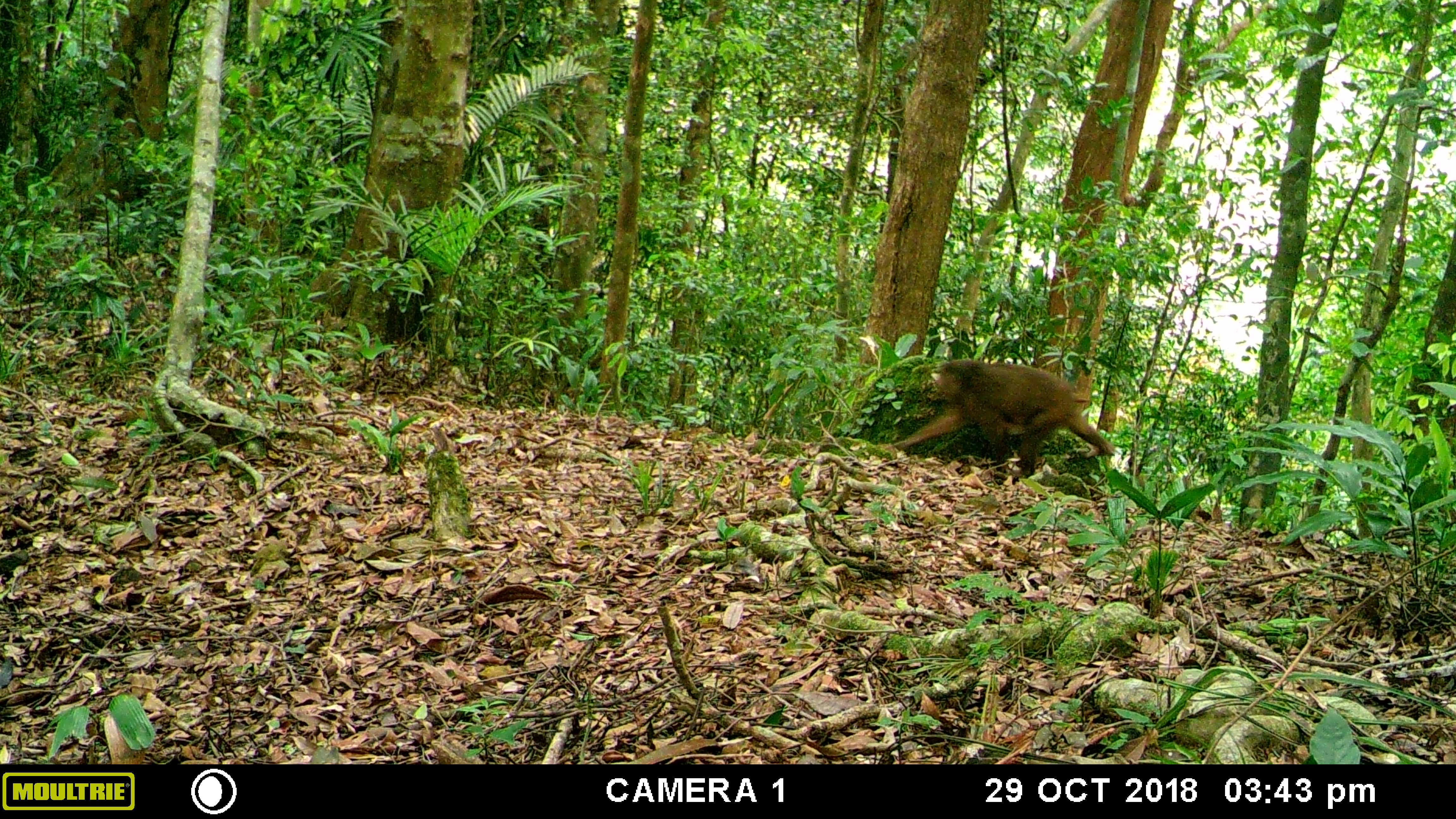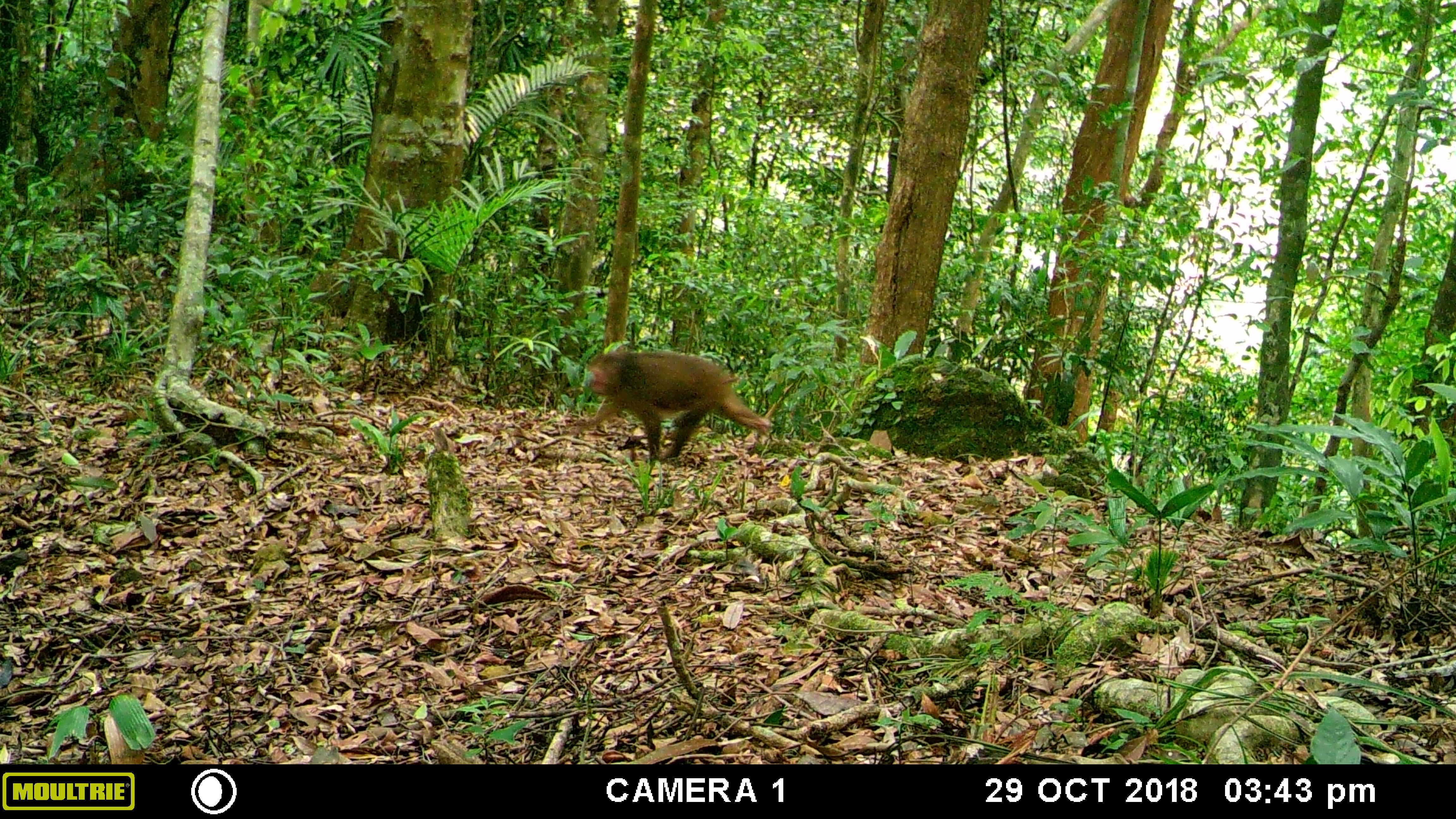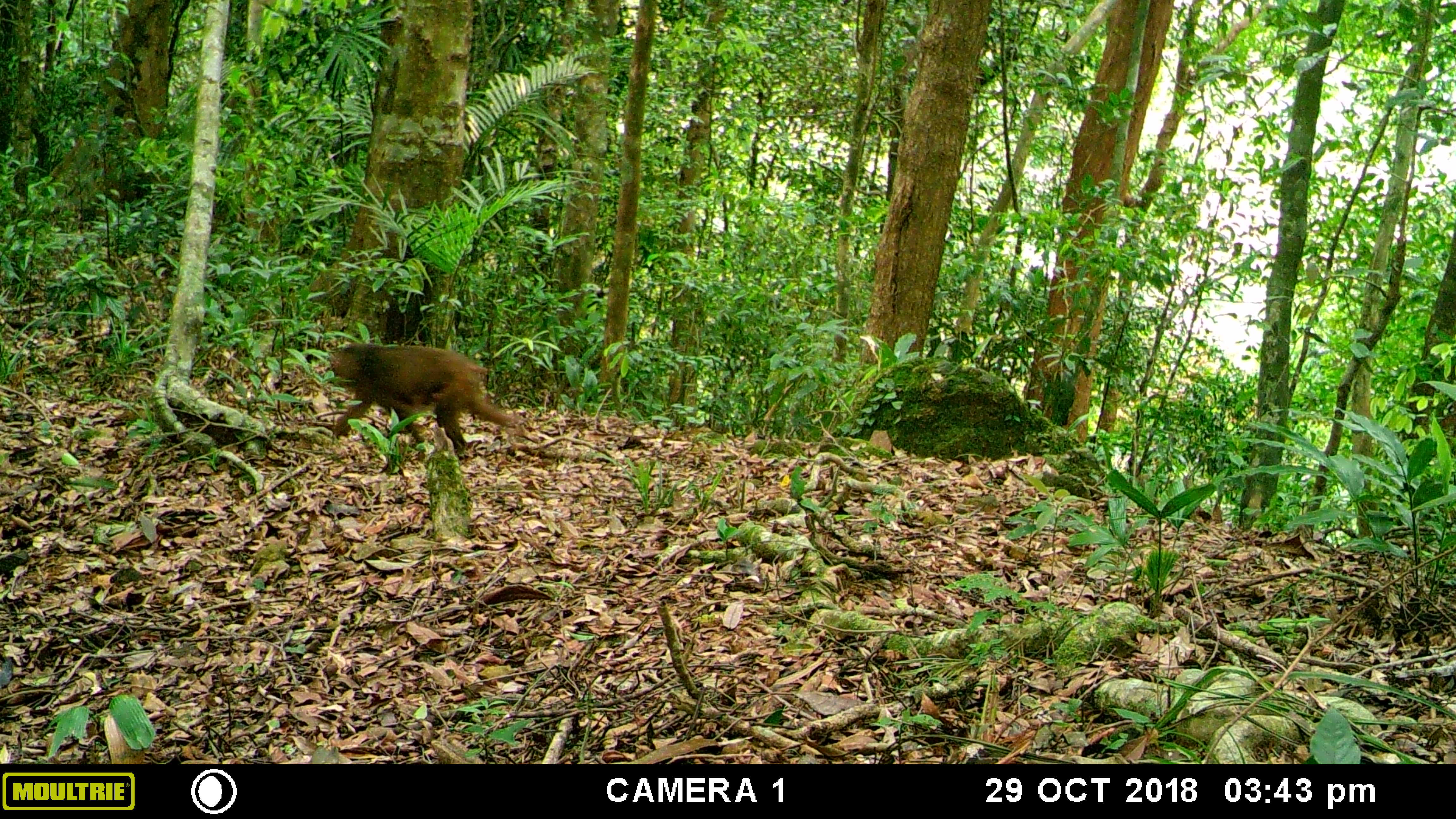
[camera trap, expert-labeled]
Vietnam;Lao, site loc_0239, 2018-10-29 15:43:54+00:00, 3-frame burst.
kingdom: Animalia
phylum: Chordata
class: Mammalia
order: Primates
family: Cercopithecidae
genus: Macaca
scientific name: Macaca arctoides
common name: stump-tailed macaque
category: stump tailed macaque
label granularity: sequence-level